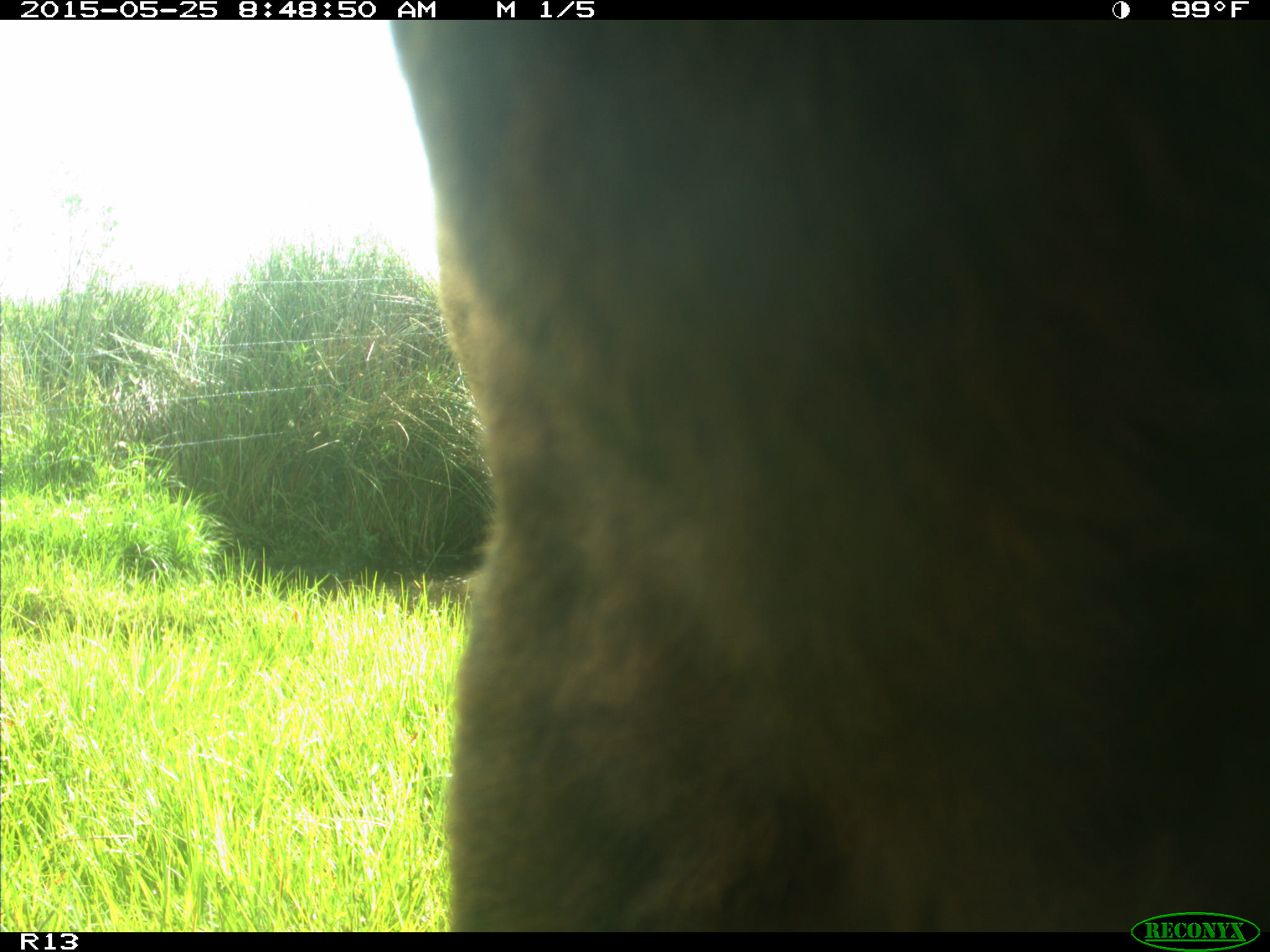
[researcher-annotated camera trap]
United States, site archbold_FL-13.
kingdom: Animalia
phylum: Chordata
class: Mammalia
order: Artiodactyla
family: Bovidae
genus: Bos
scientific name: Bos taurus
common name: domestic cow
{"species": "Bos taurus (domestic cow)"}